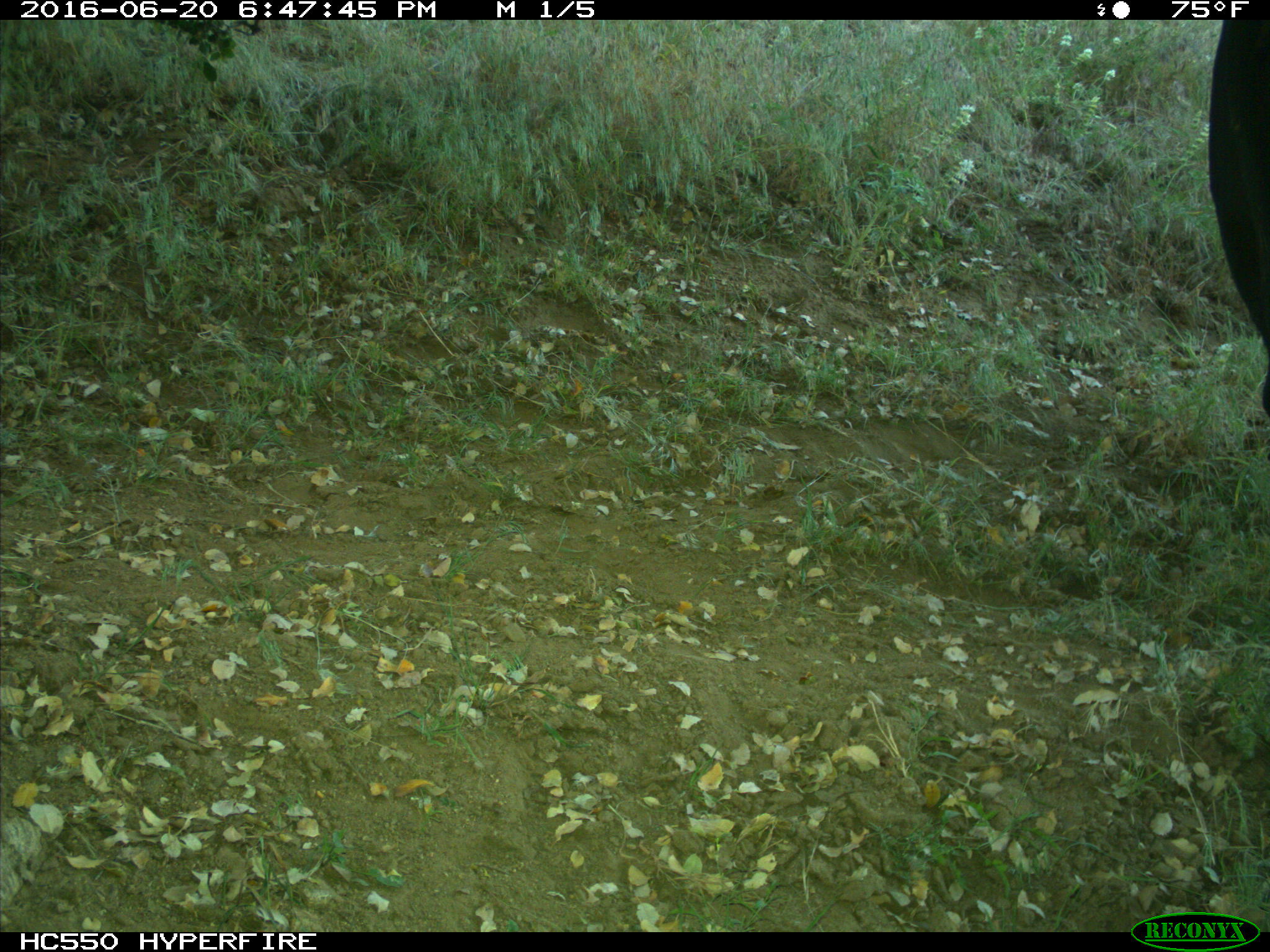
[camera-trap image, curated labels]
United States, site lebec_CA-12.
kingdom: Animalia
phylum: Chordata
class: Mammalia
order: Artiodactyla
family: Bovidae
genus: Bos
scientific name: Bos taurus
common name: domestic cow